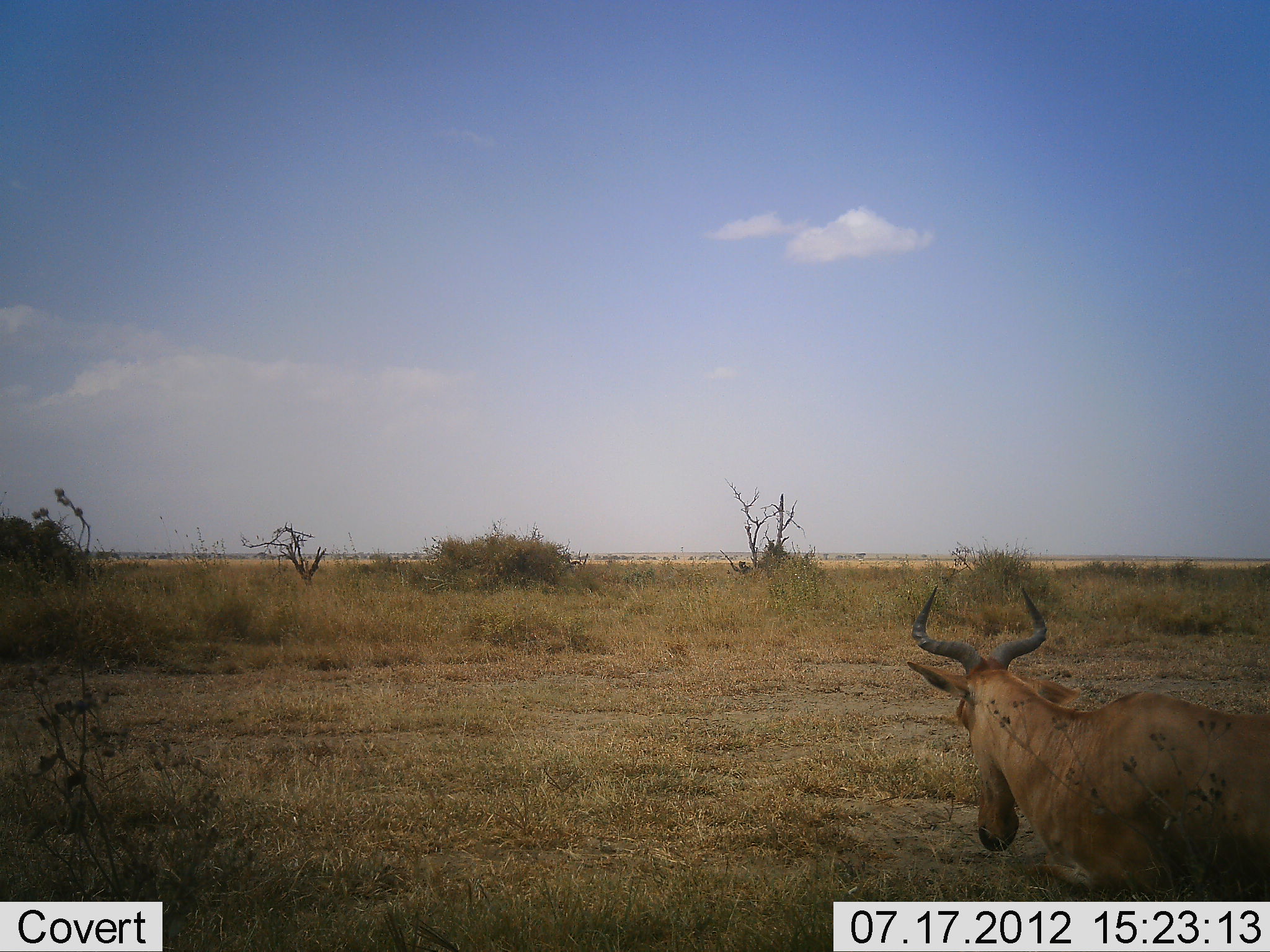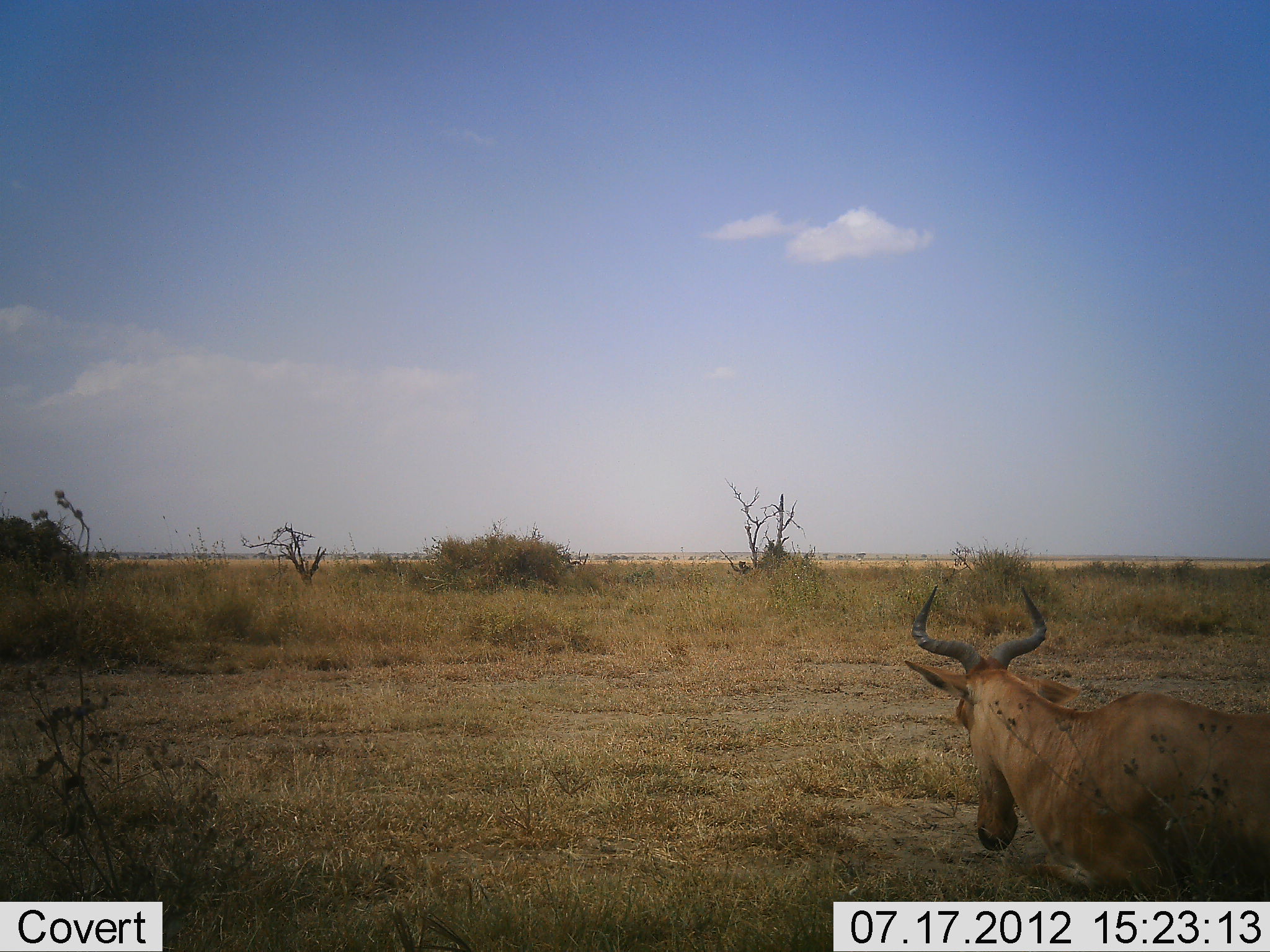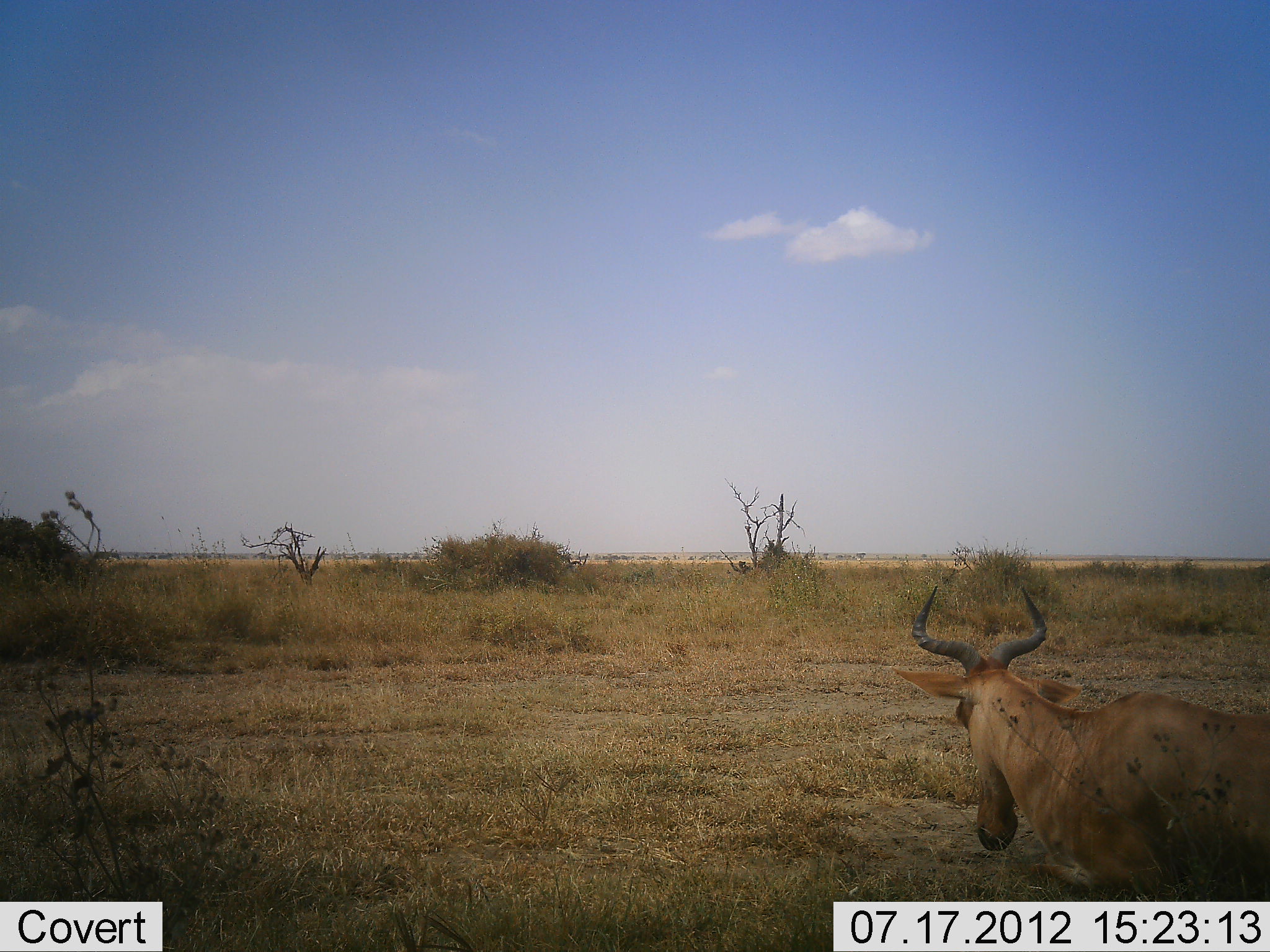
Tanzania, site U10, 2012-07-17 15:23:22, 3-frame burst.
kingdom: Animalia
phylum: Chordata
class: Mammalia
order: Artiodactyla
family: Bovidae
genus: Alcelaphus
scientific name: Alcelaphus buselaphus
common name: hartebeest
Hartebeest (Alcelaphus buselaphus), count 1. Behavior (volunteer vote fractions): standing 80%, resting 20%, moving 0%, interacting 0%. Young present (vote fraction): 0%. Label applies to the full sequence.